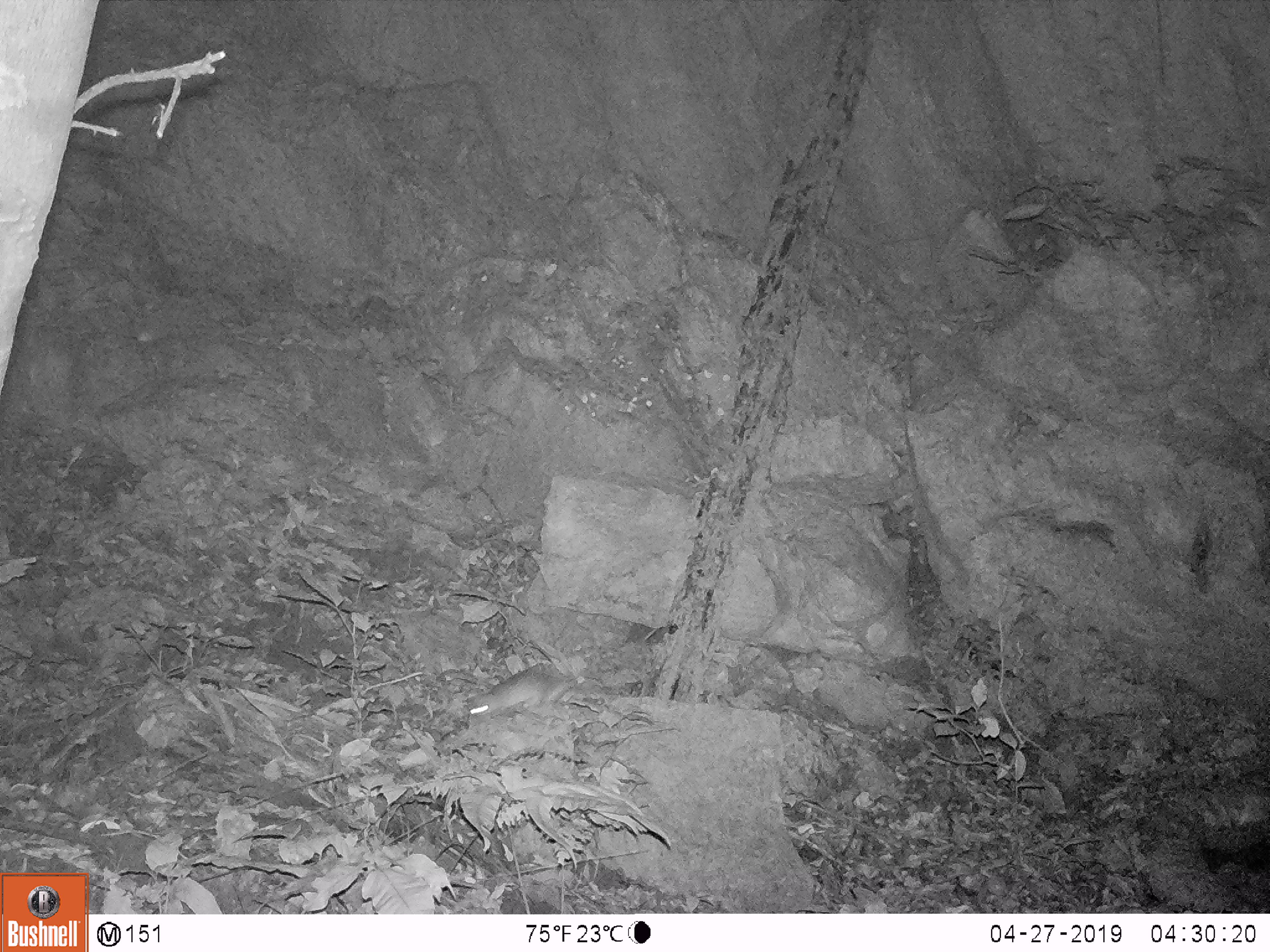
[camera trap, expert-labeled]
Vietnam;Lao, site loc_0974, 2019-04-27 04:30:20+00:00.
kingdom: Animalia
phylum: Chordata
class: Mammalia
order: Rodentia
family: Muridae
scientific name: Muridae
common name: old-world mice and rats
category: unidentified murid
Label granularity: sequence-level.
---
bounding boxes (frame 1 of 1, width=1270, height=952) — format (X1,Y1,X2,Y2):
unidentified murid: (466,671,603,722)